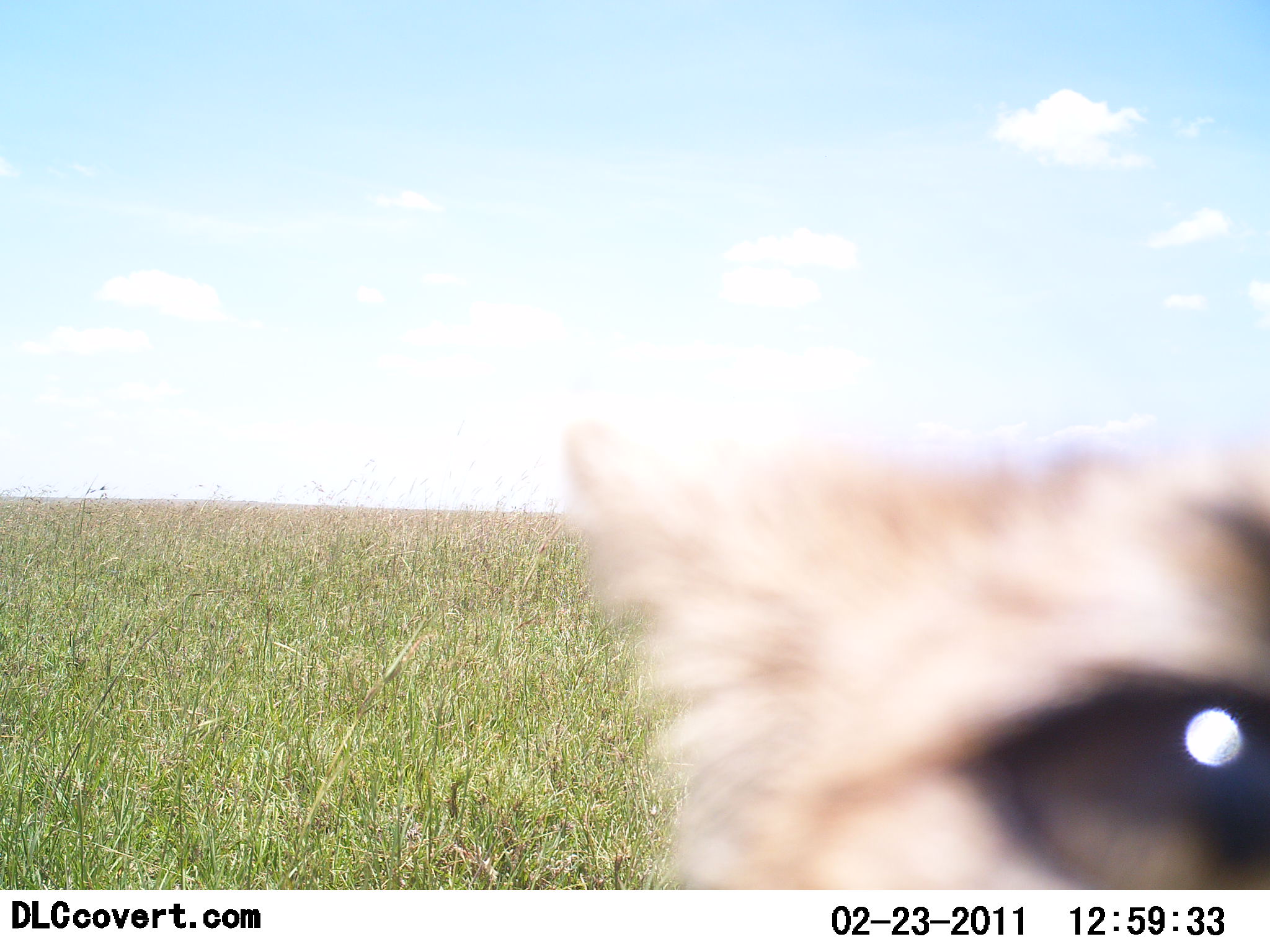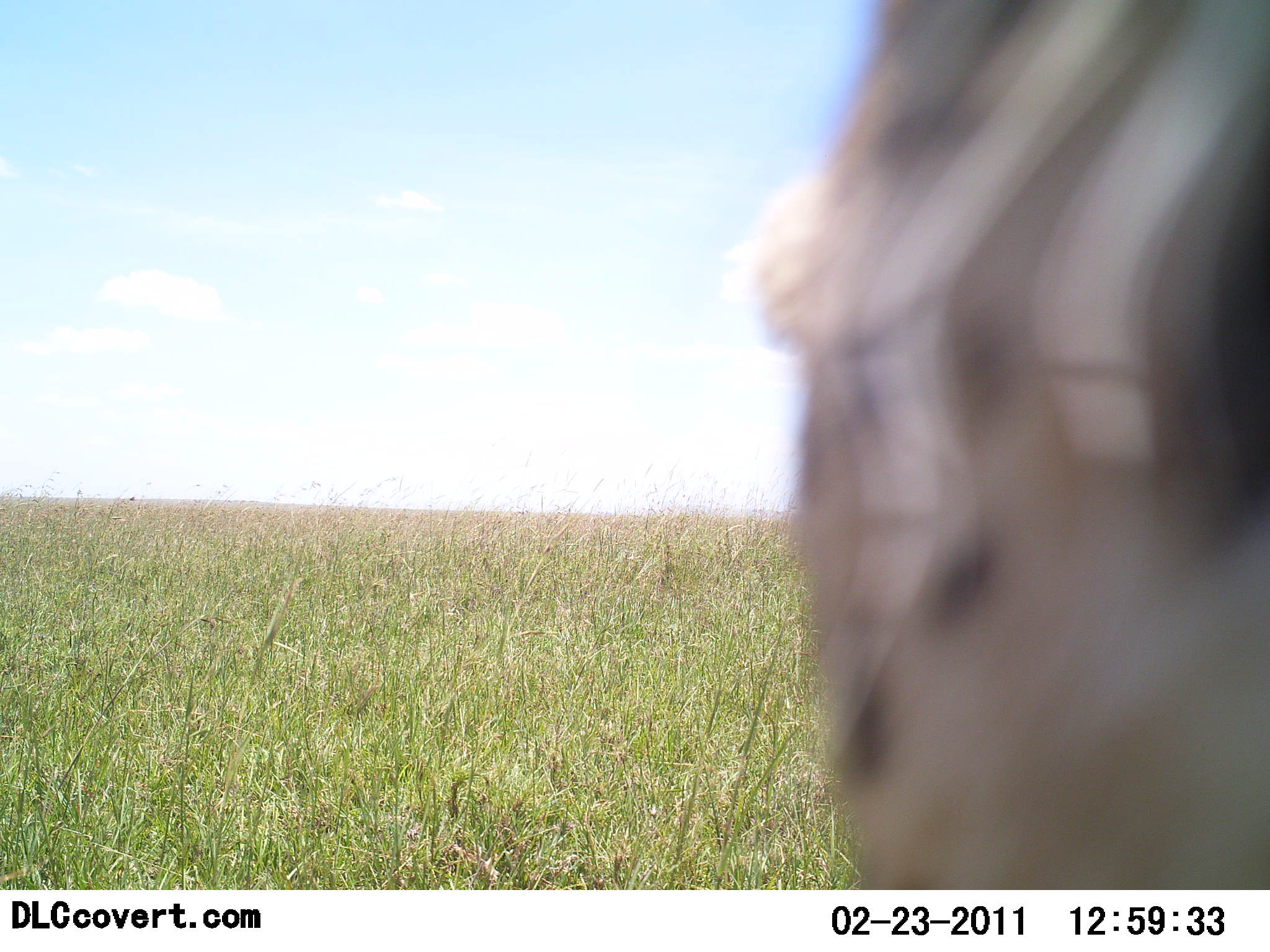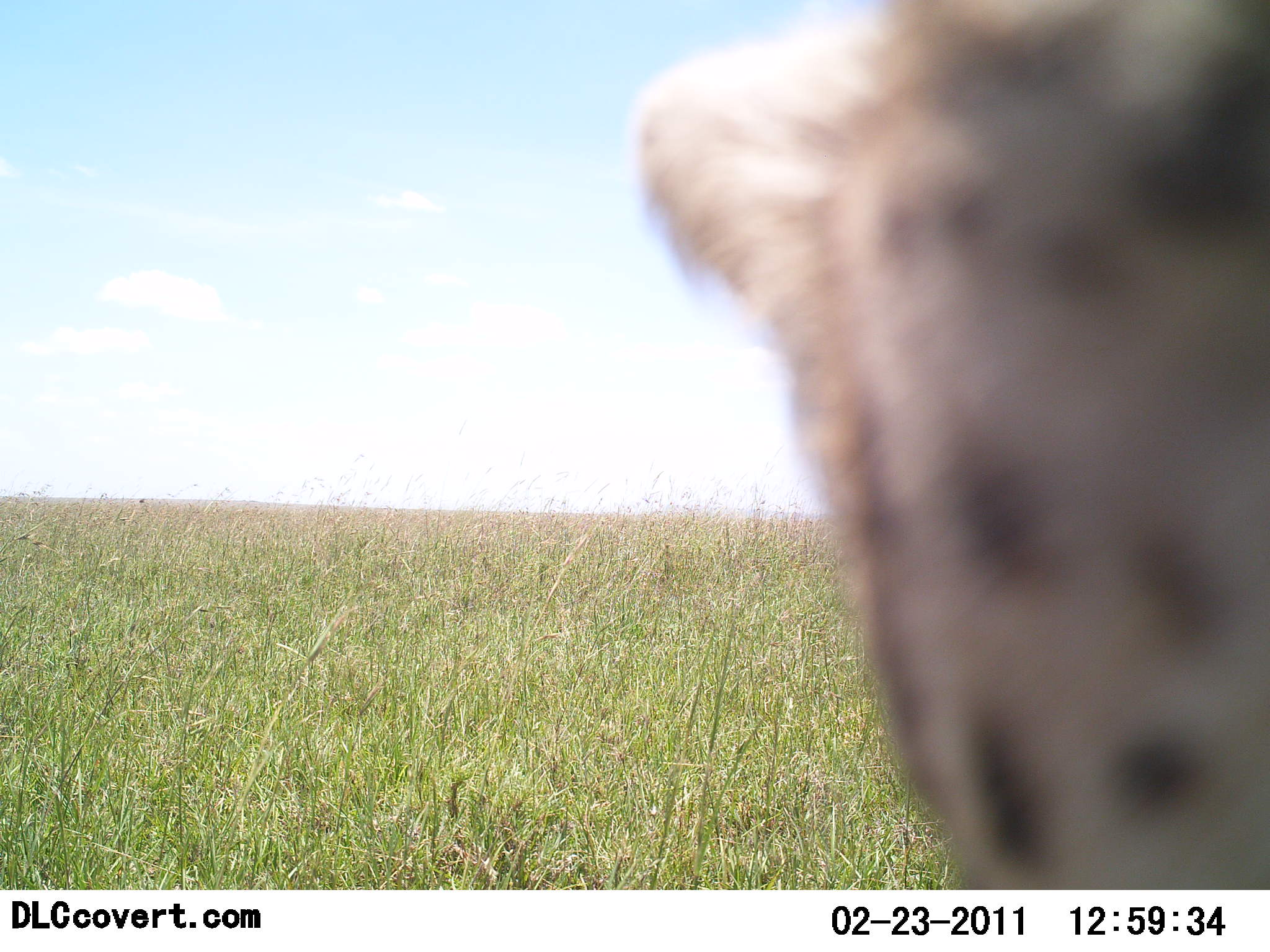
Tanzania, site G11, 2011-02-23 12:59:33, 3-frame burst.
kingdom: Animalia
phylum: Chordata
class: Mammalia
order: Carnivora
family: Felidae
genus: Acinonyx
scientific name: Acinonyx jubatus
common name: cheetah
Cheetah (Acinonyx jubatus), count 1. Behavior (volunteer vote fractions): standing 70%, resting 0%, moving 0%, interacting 50%. Young present (vote fraction): 10%. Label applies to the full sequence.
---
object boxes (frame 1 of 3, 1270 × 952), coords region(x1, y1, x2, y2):
animal: region(565, 414, 1270, 889)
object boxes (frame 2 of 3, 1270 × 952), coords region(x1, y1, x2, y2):
animal: region(752, 3, 1270, 889)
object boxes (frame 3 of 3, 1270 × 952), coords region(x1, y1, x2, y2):
animal: region(630, 5, 1270, 889)